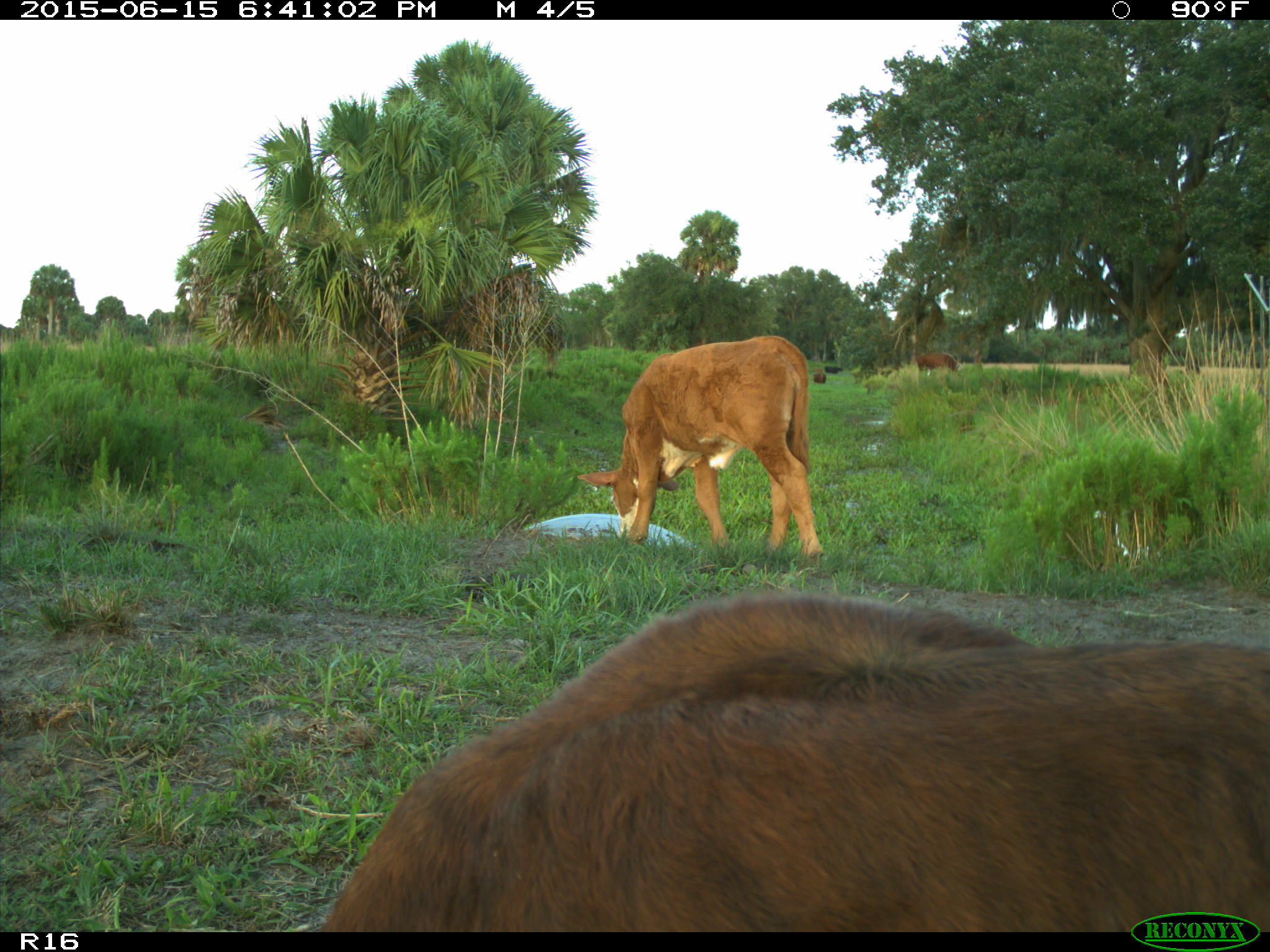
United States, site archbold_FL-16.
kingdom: Animalia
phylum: Chordata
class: Mammalia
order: Artiodactyla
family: Bovidae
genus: Bos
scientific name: Bos taurus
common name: domestic cow